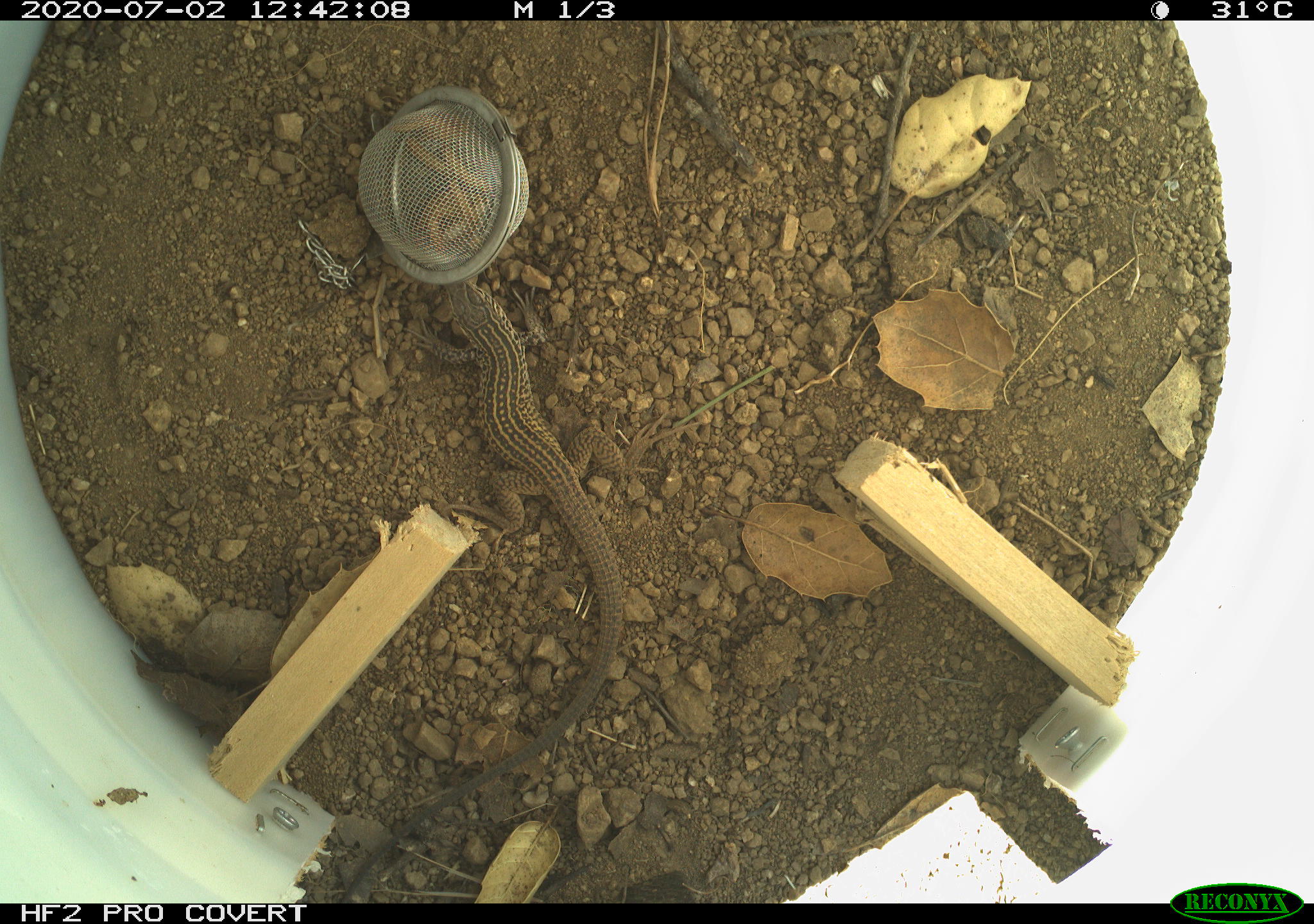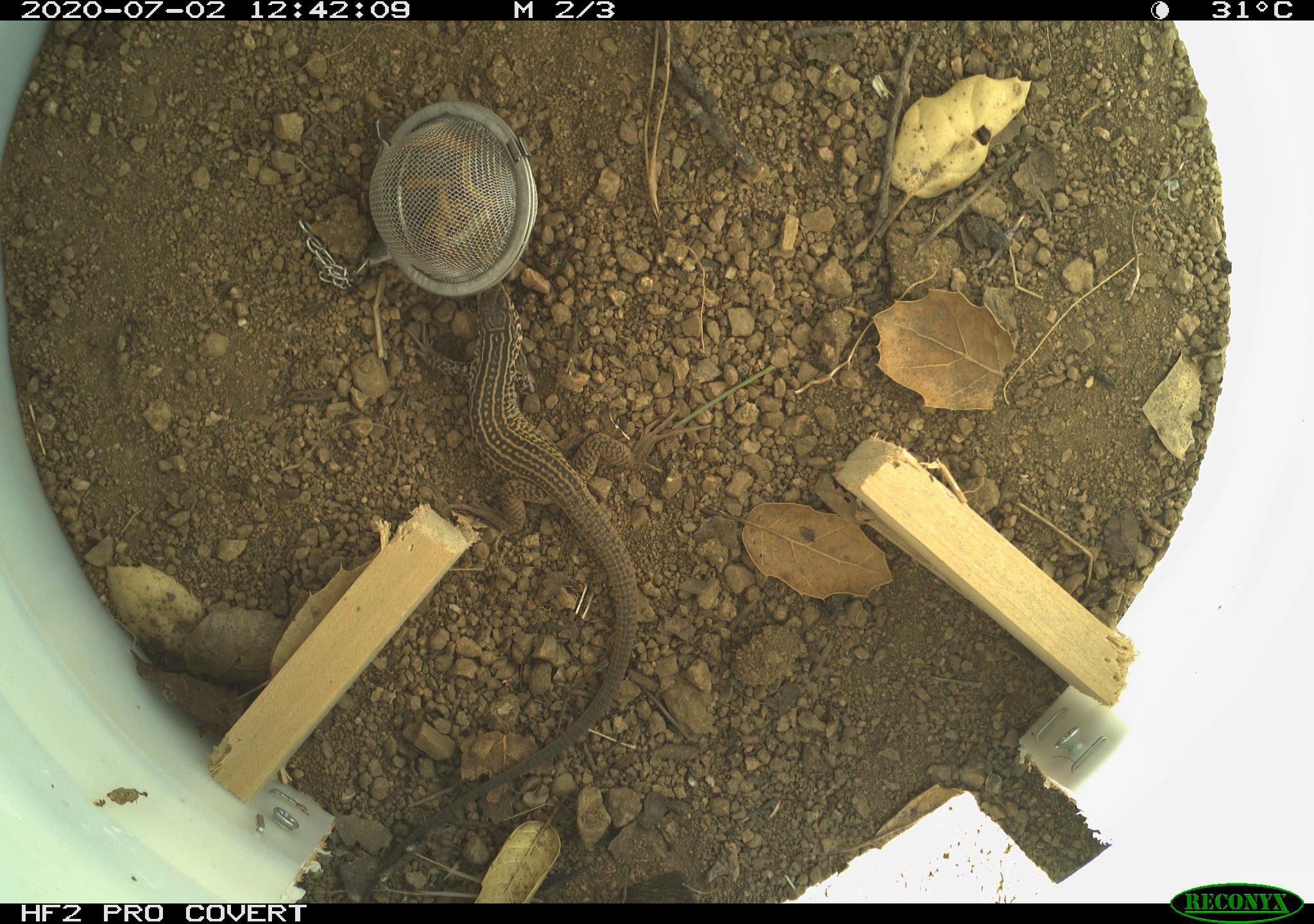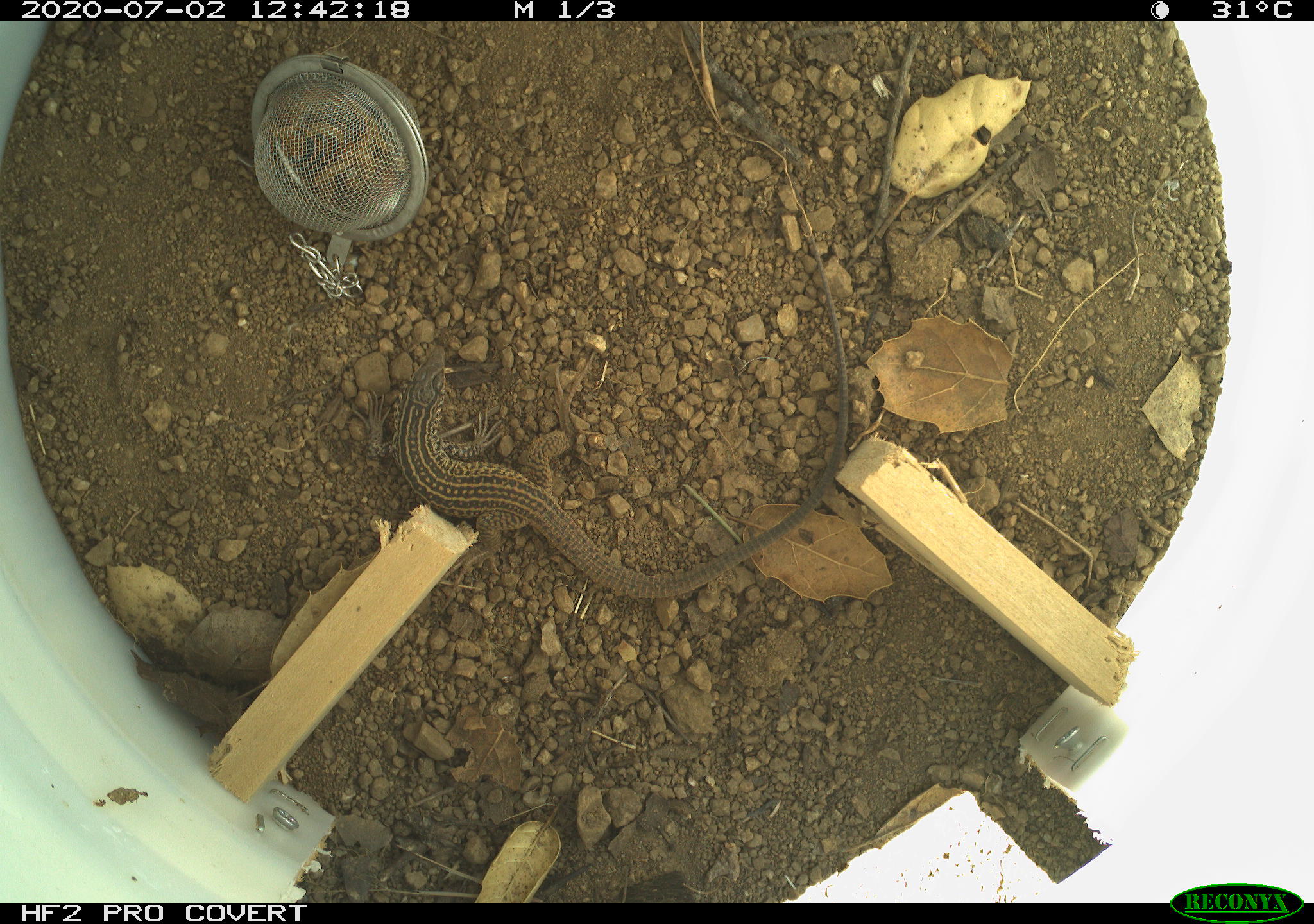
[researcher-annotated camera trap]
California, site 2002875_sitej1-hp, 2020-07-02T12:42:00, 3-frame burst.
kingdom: Animalia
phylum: Chordata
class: Reptilia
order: Squamata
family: Teiidae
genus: Aspidoscelis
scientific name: Aspidoscelis tigris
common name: western whiptail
Western whiptail (Aspidoscelis tigris).